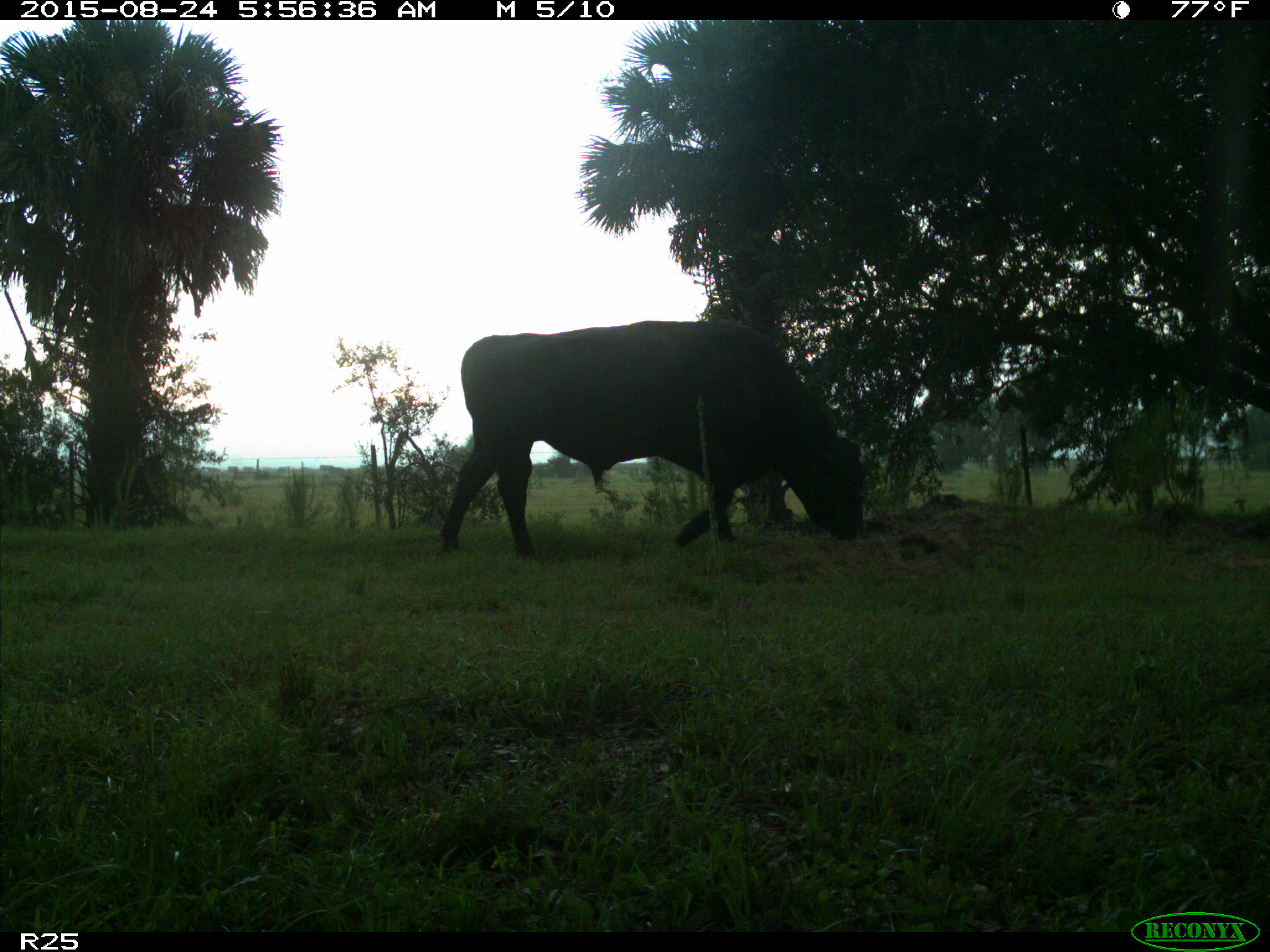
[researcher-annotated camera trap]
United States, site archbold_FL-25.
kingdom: Animalia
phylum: Chordata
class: Mammalia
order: Artiodactyla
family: Bovidae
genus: Bos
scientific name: Bos taurus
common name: domestic cow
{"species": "Bos taurus (domestic cow)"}